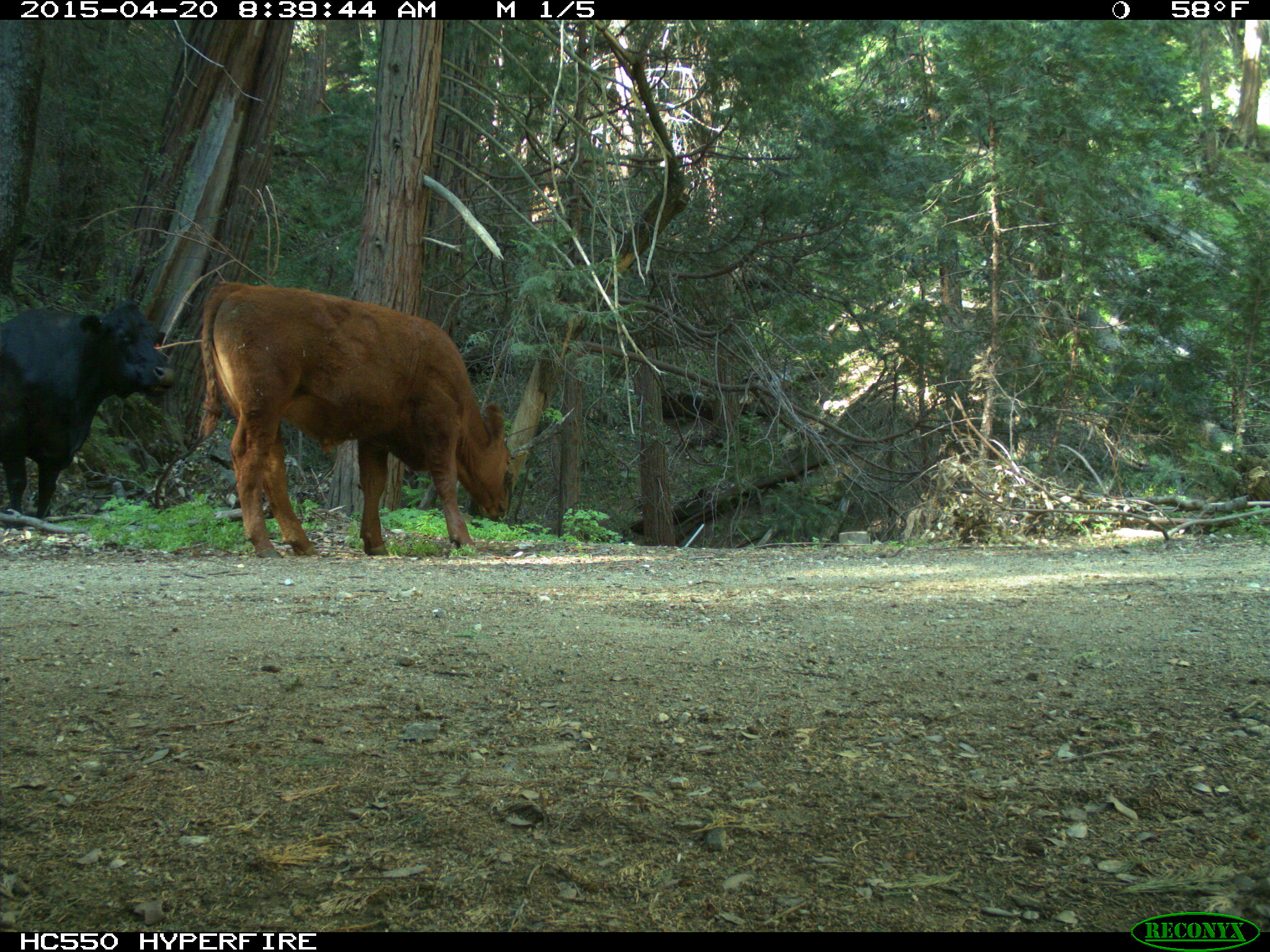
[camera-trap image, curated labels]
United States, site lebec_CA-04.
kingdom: Animalia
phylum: Chordata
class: Mammalia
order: Artiodactyla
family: Bovidae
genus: Bos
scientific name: Bos taurus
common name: domestic cow